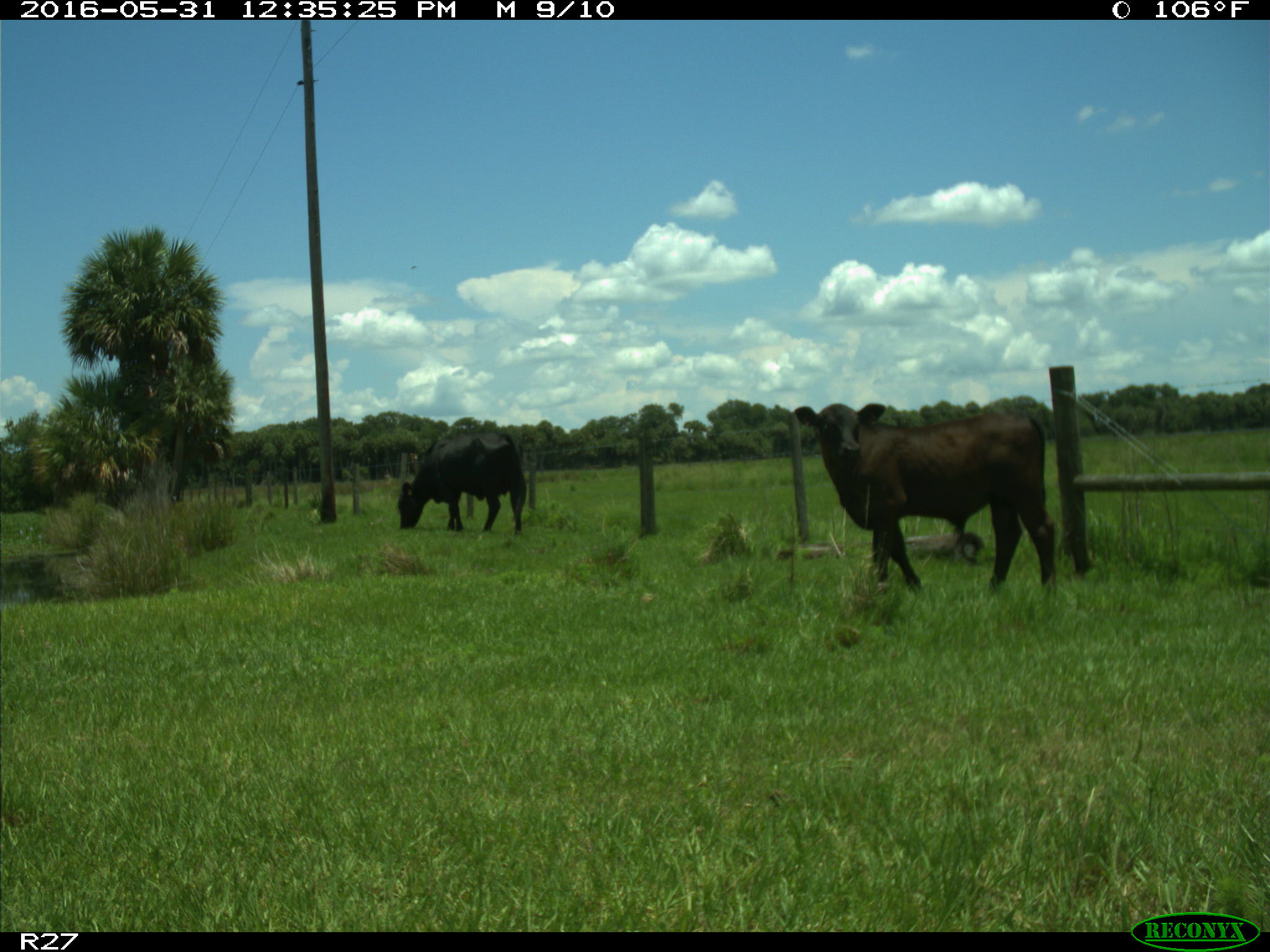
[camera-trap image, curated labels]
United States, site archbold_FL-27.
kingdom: Animalia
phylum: Chordata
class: Mammalia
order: Artiodactyla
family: Bovidae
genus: Bos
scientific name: Bos taurus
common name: domestic cow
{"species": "Bos taurus (domestic cow)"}